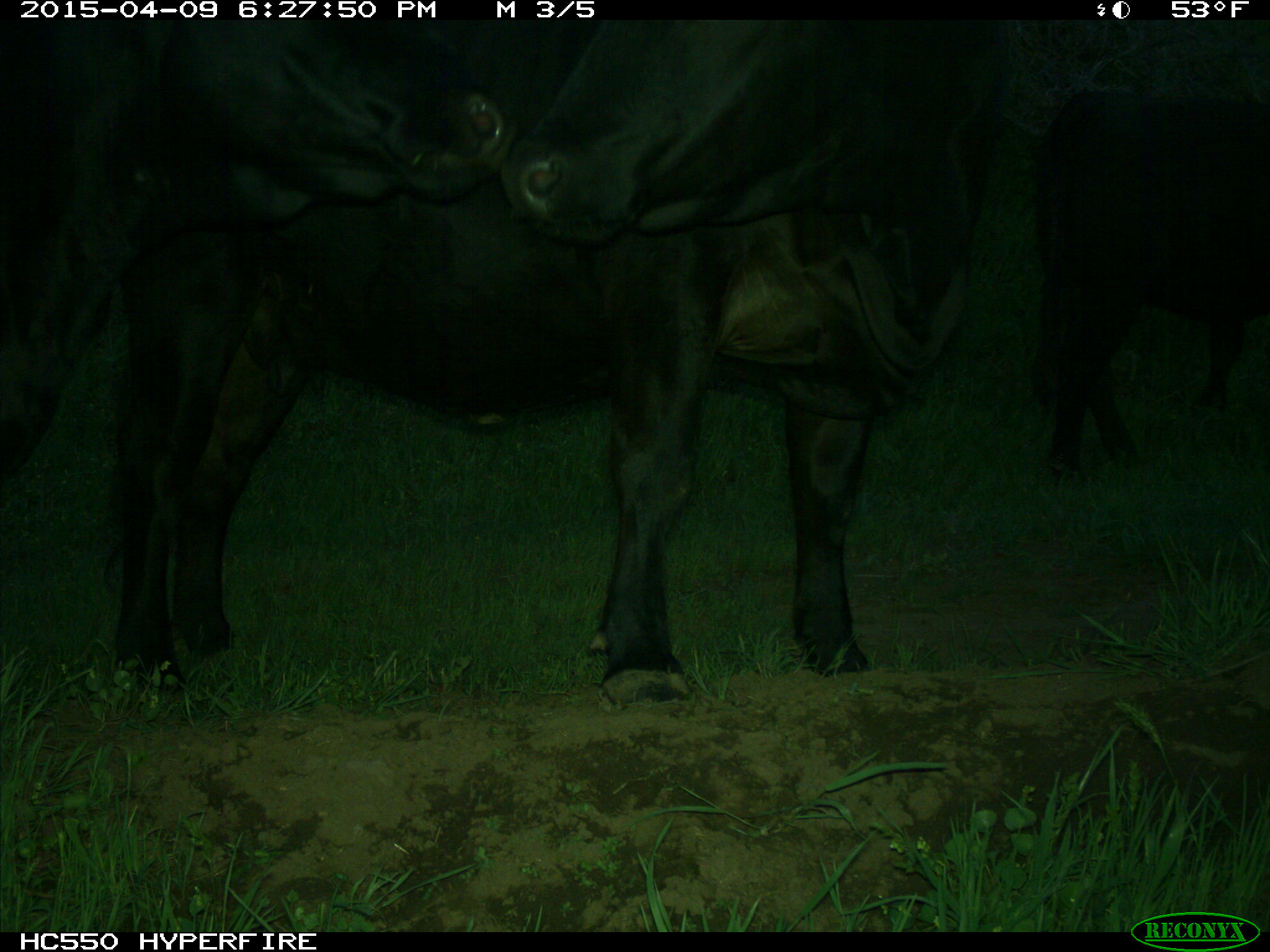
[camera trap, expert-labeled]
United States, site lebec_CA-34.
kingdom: Animalia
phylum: Chordata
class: Mammalia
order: Artiodactyla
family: Bovidae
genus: Bos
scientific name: Bos taurus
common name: domestic cow